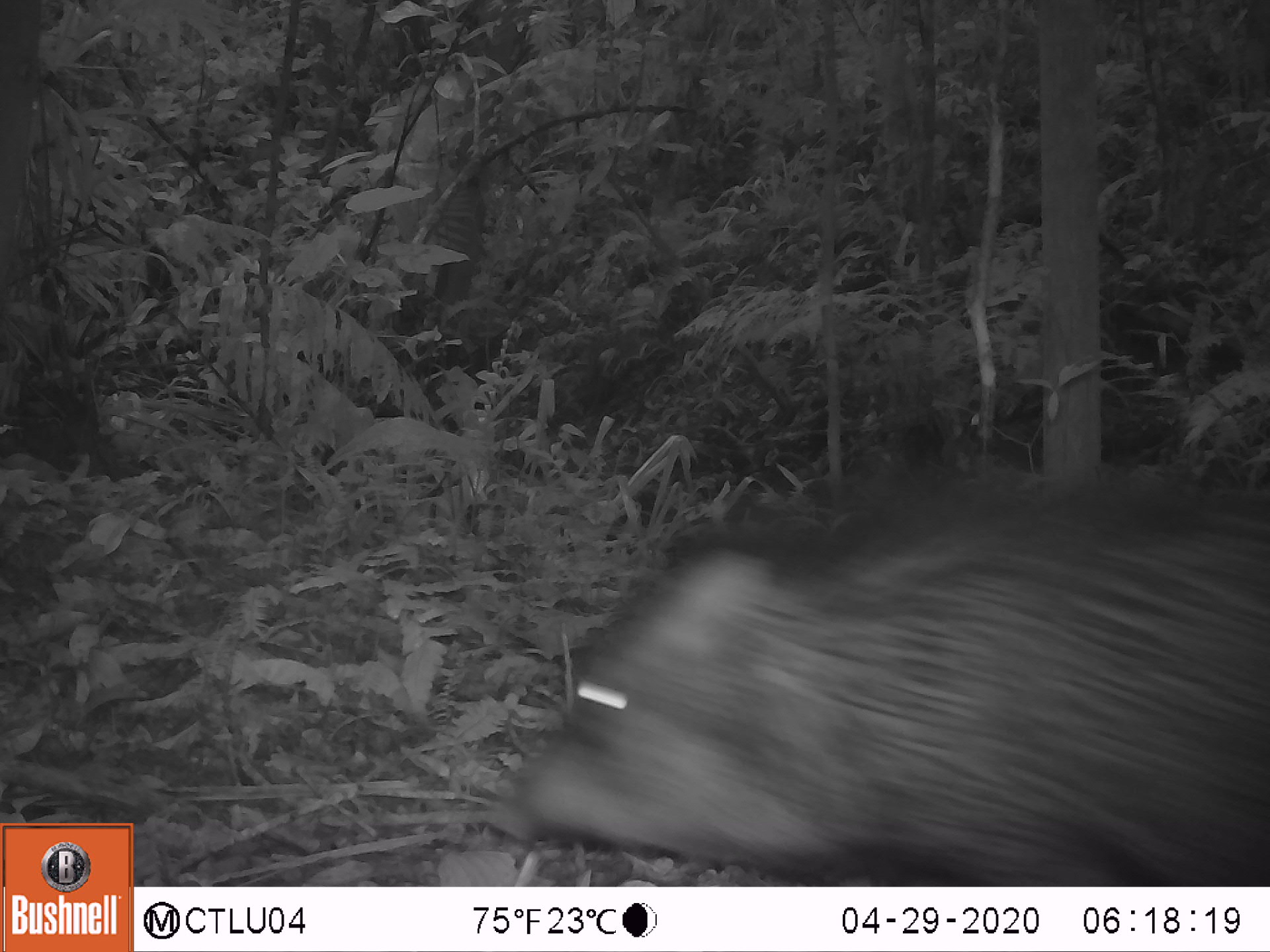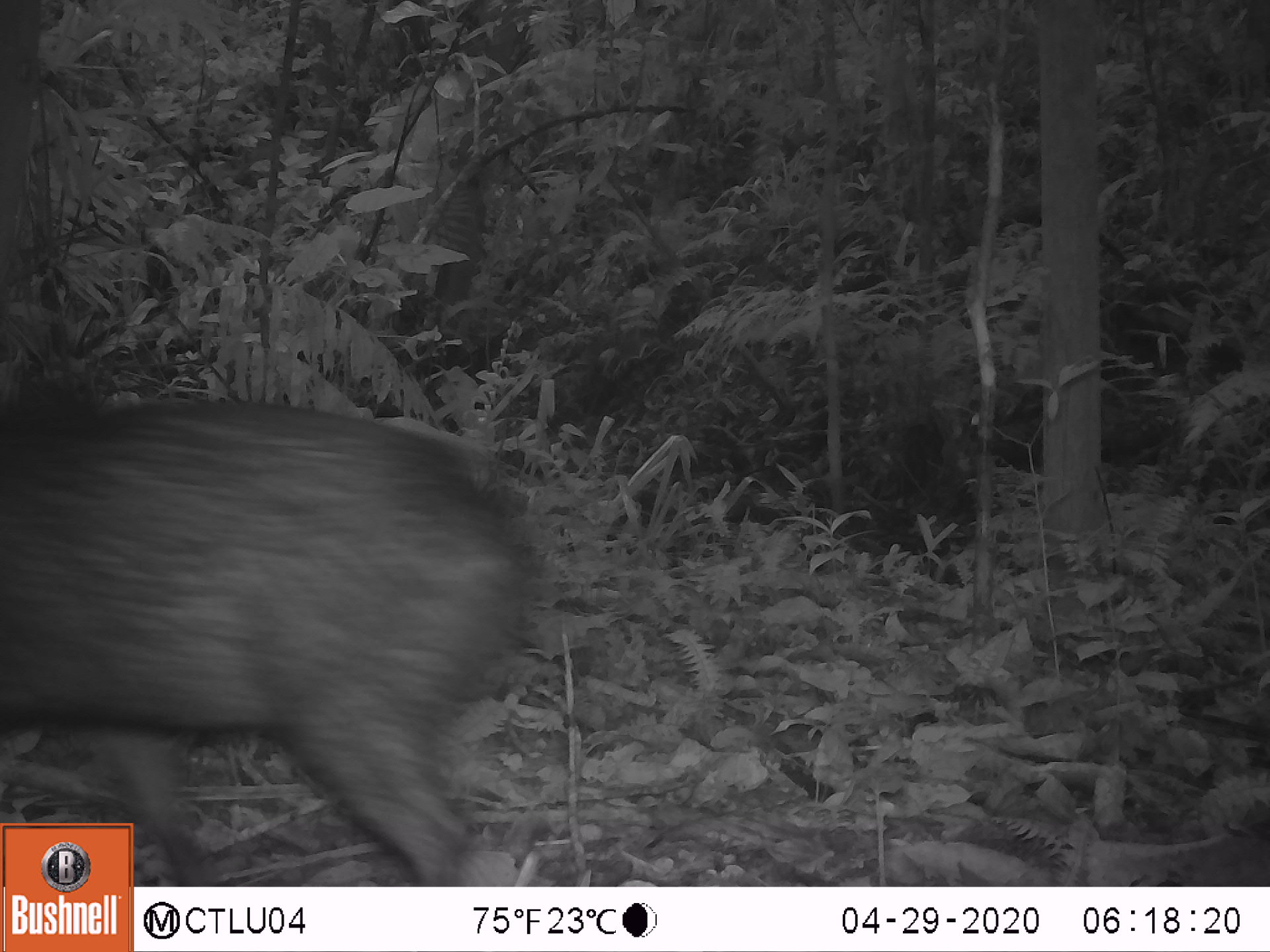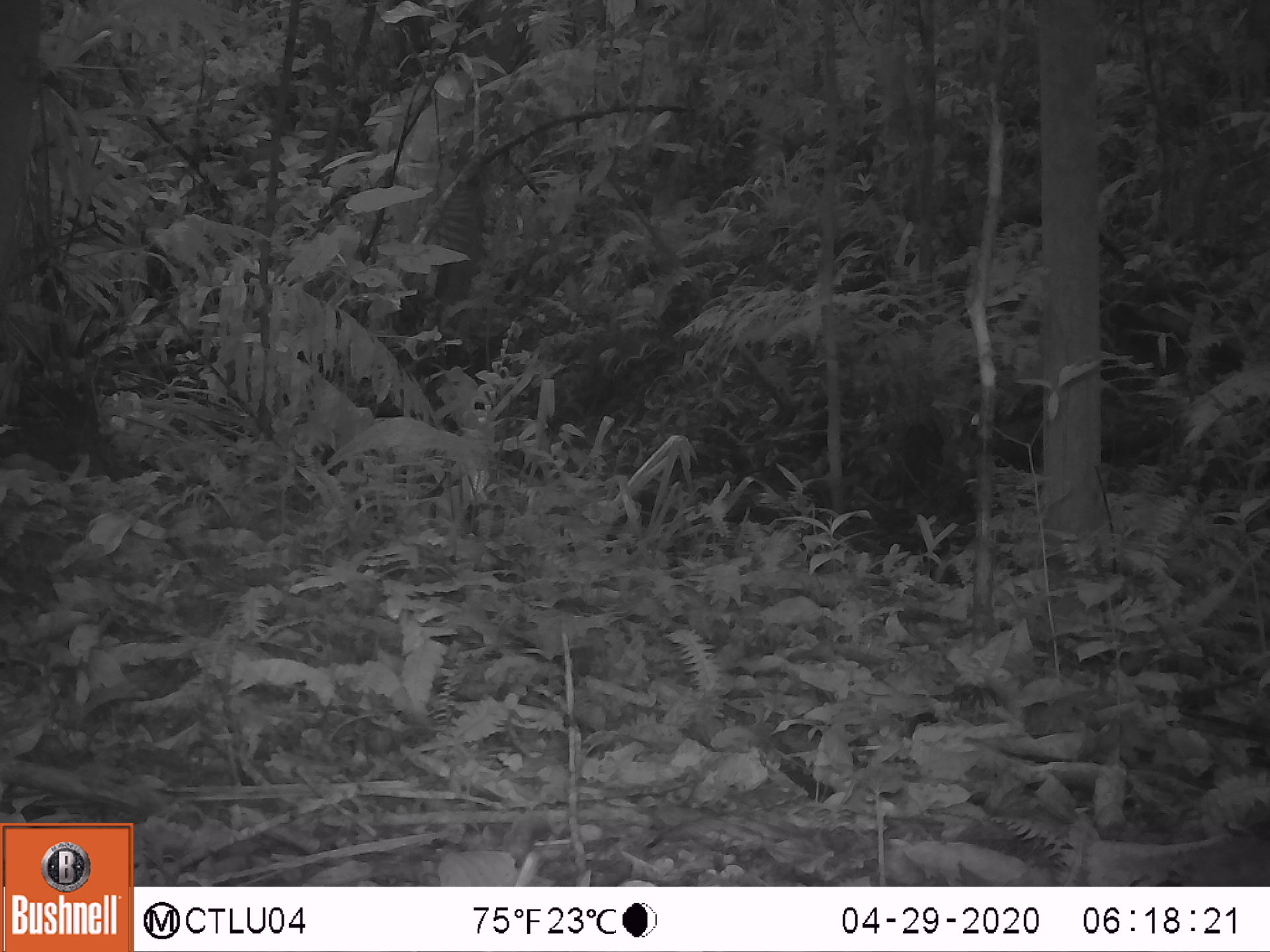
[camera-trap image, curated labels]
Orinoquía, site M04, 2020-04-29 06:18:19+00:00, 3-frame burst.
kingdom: Animalia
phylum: Chordata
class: Mammalia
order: Artiodactyla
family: Tayassuidae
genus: Pecari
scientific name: Pecari tajacu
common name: collared peccary